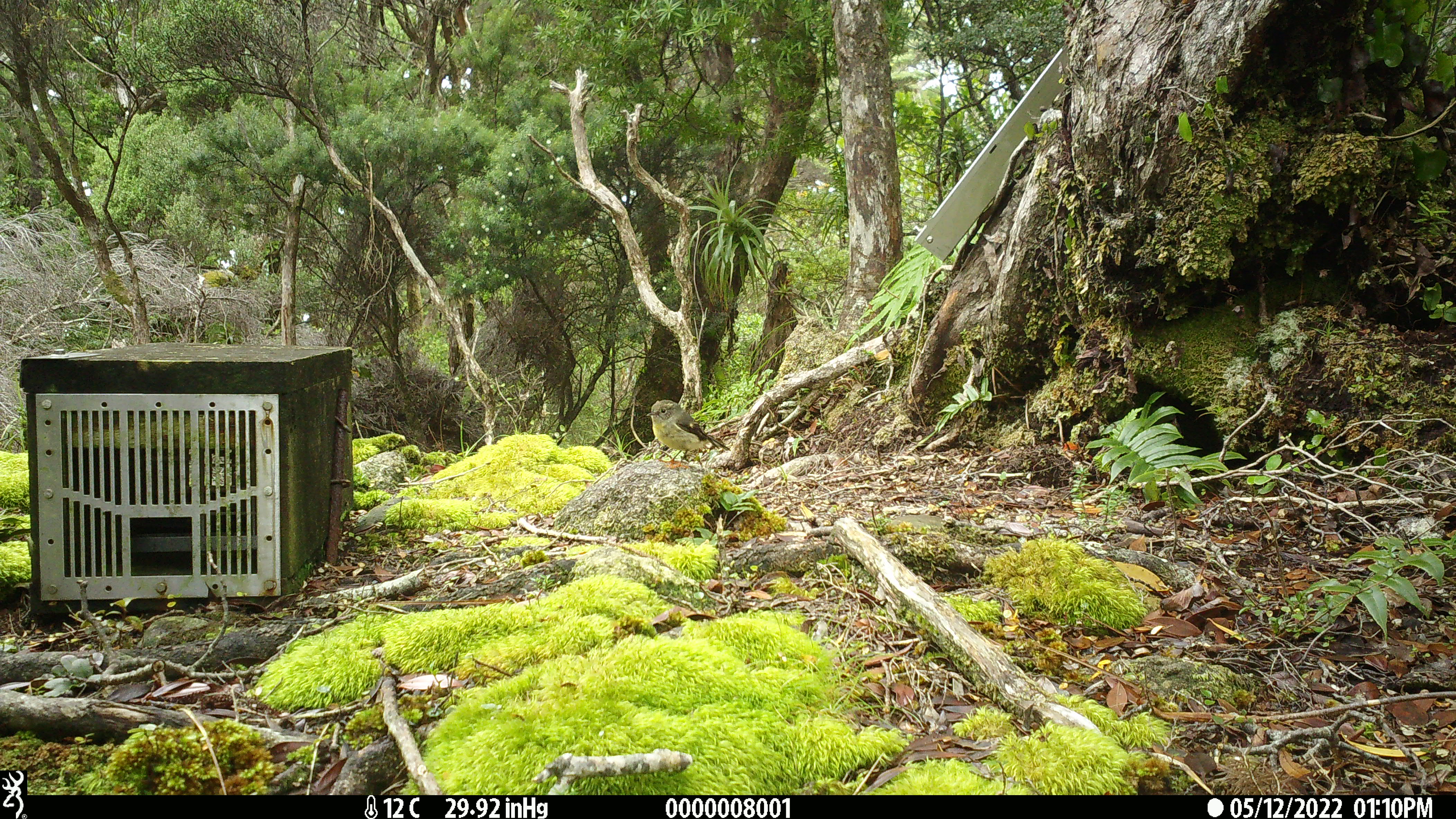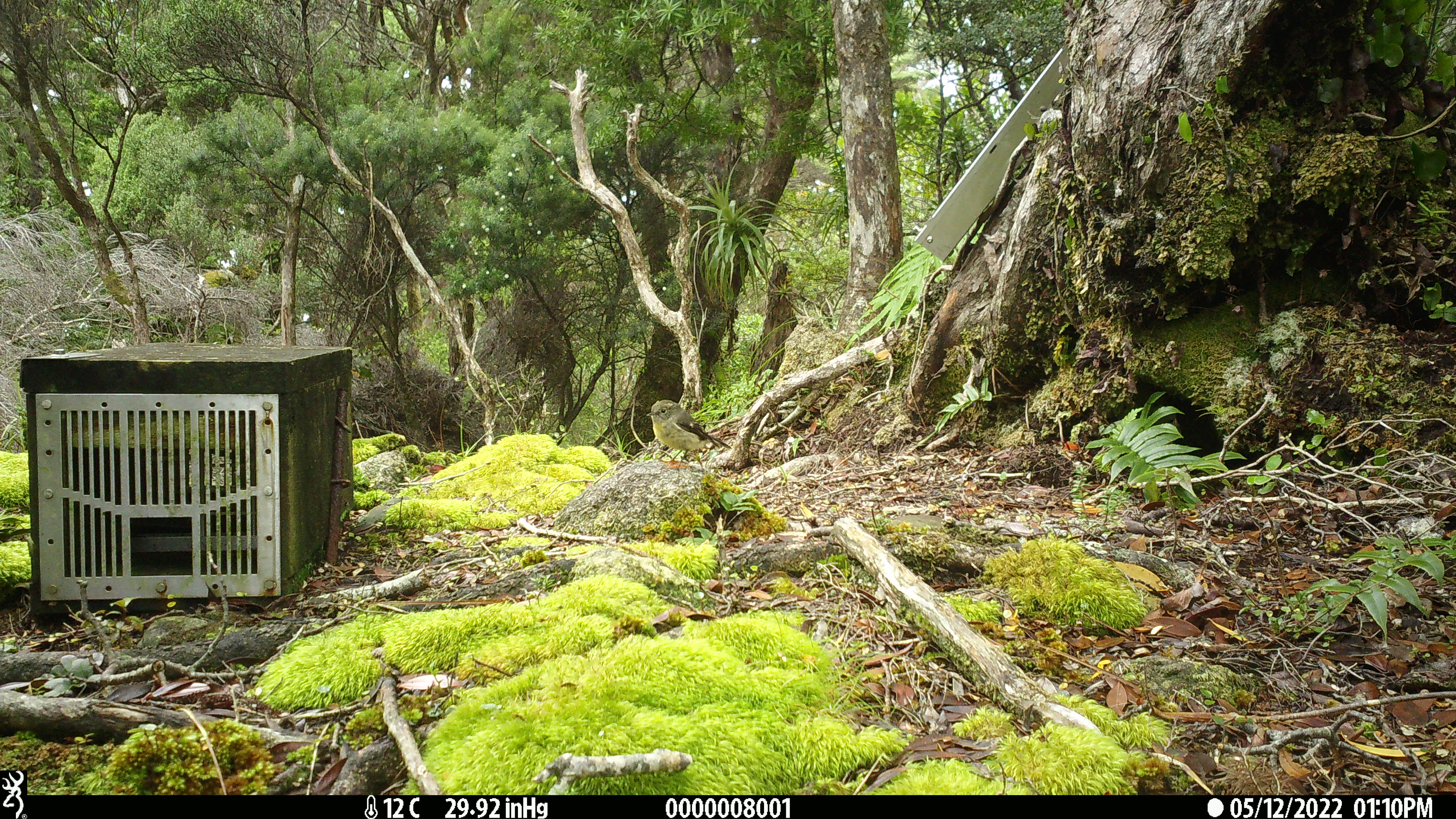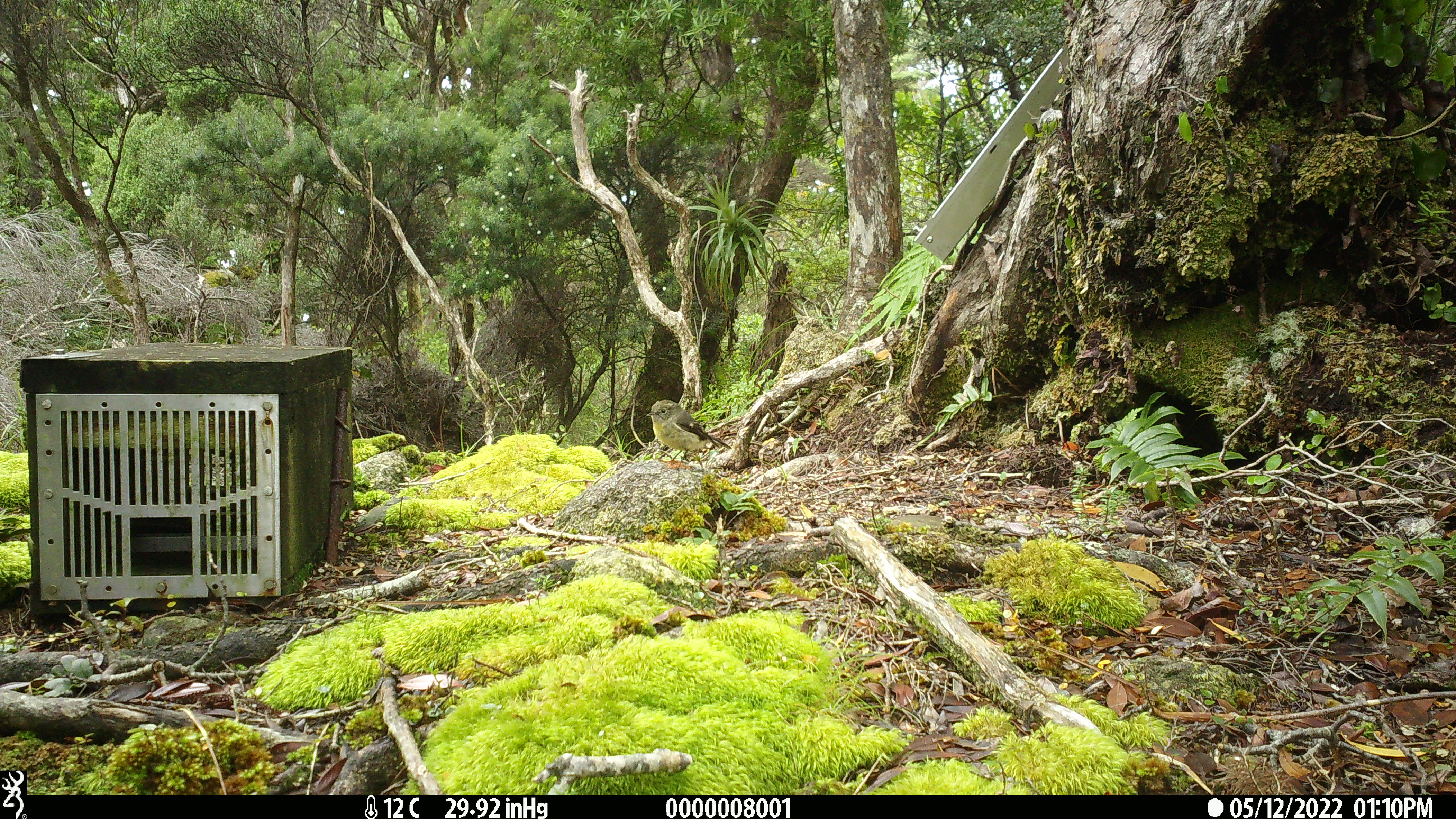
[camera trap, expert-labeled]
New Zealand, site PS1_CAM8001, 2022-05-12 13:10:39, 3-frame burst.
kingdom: Animalia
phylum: Chordata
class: Aves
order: Passeriformes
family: Petroicidae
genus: Petroica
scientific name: Petroica macrocephala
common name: tomtit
Tomtit (Petroica macrocephala).